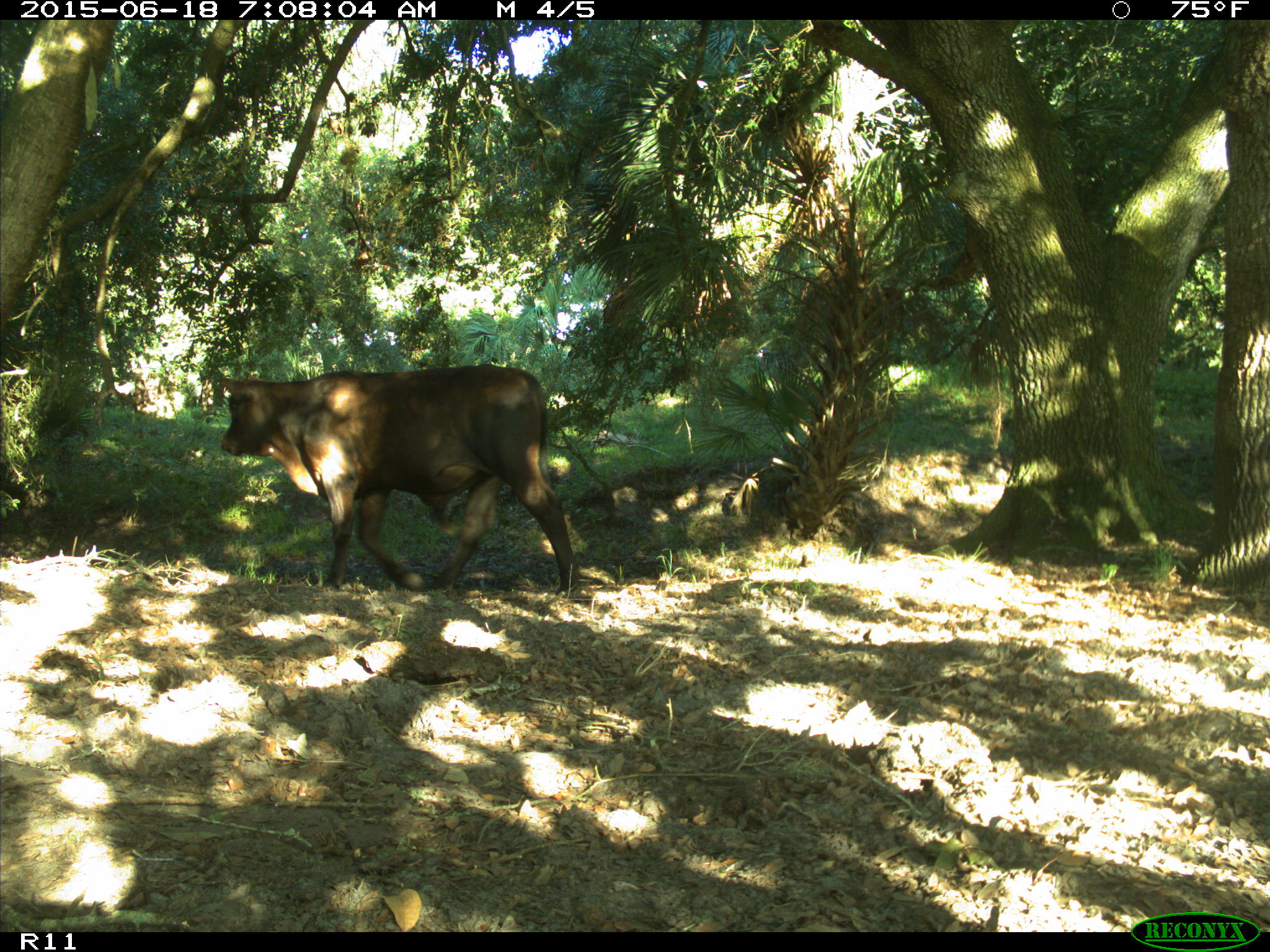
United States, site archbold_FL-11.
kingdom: Animalia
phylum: Chordata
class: Mammalia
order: Artiodactyla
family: Bovidae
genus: Bos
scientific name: Bos taurus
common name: domestic cow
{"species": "Bos taurus (domestic cow)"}